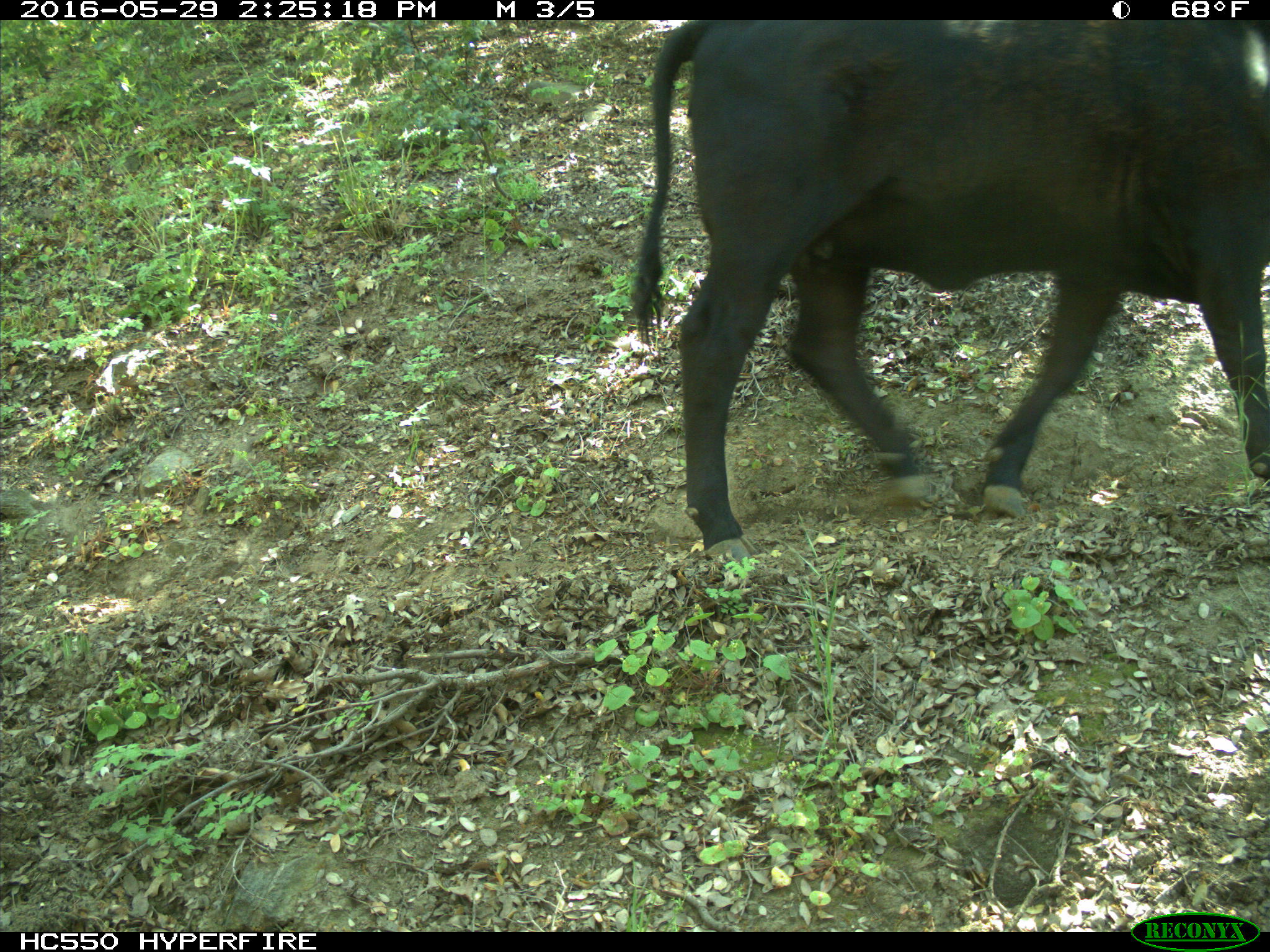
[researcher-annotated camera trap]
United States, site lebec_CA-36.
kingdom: Animalia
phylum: Chordata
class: Mammalia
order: Artiodactyla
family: Bovidae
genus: Bos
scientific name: Bos taurus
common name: domestic cow